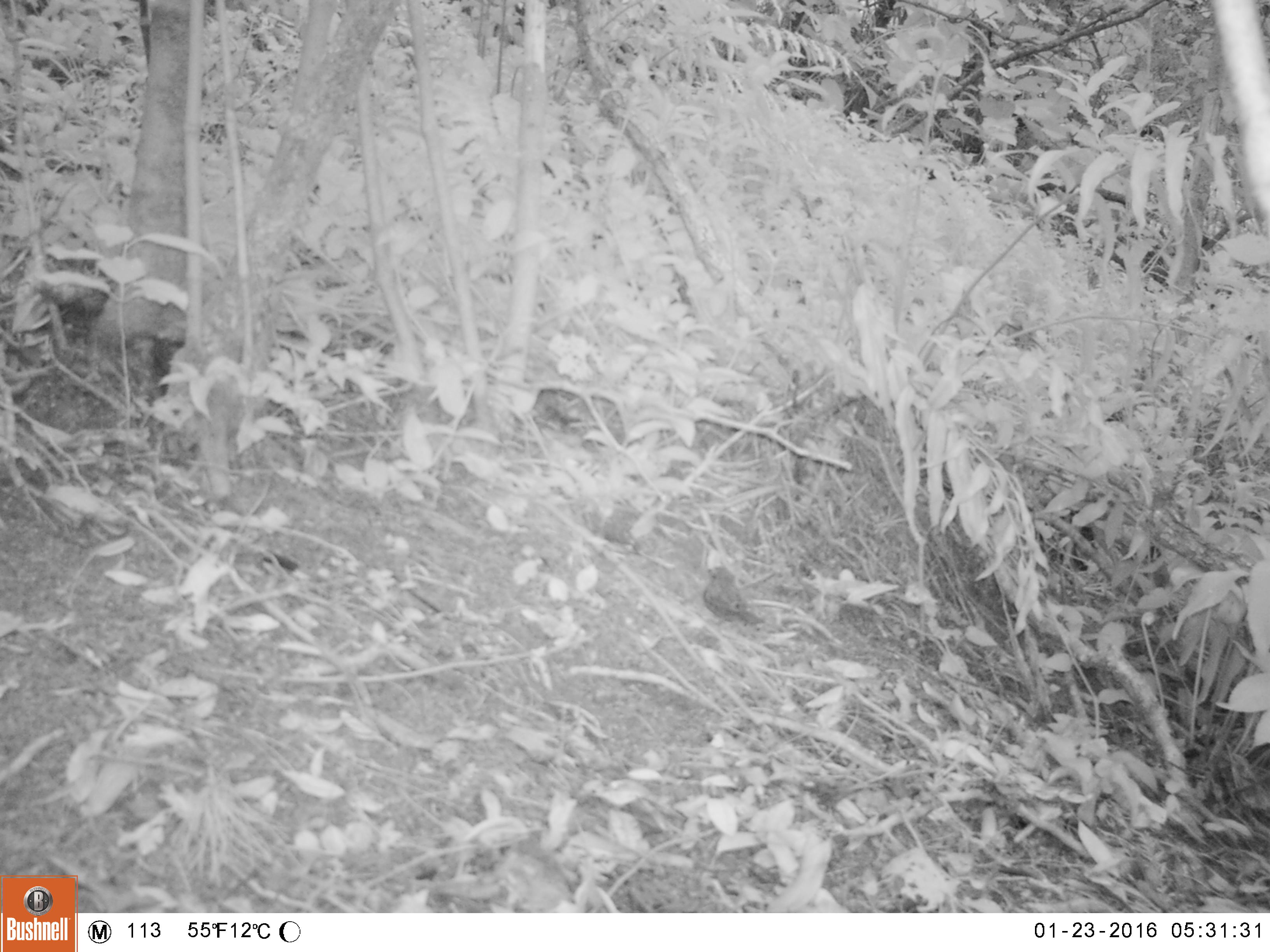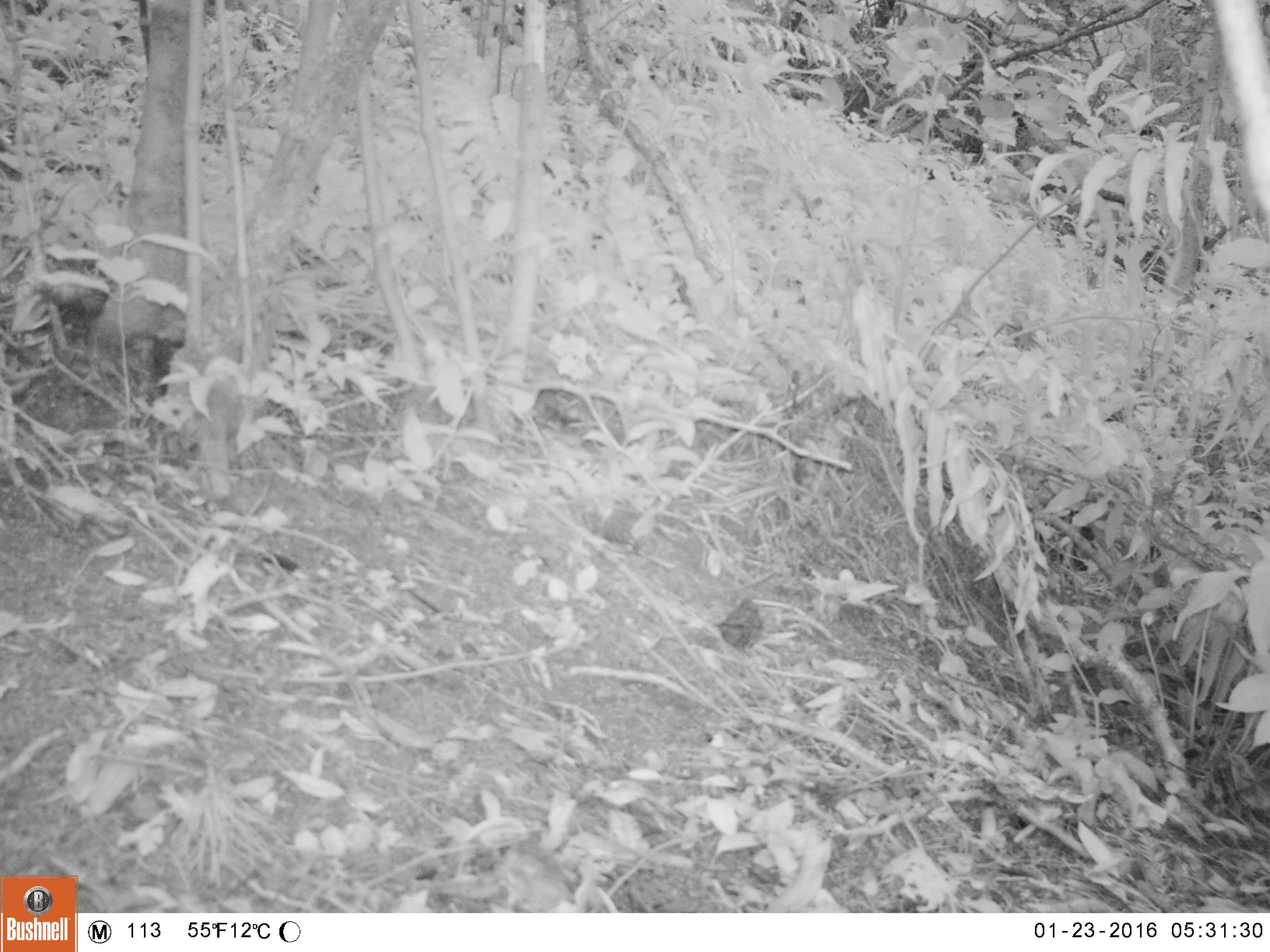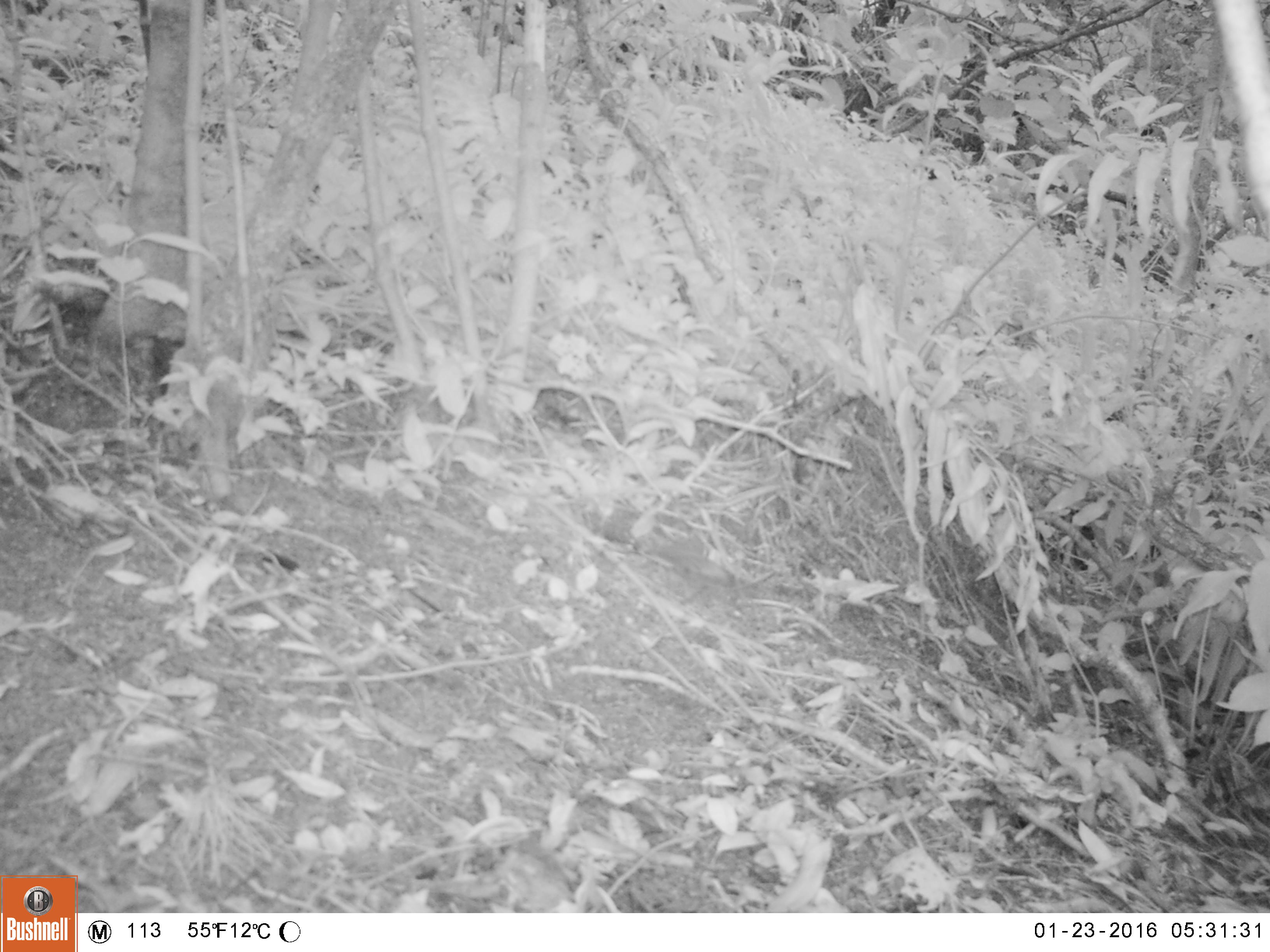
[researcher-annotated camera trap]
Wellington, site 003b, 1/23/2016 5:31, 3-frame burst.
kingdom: Animalia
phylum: Chordata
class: Aves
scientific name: Aves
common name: bird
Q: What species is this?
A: Bird (Aves).